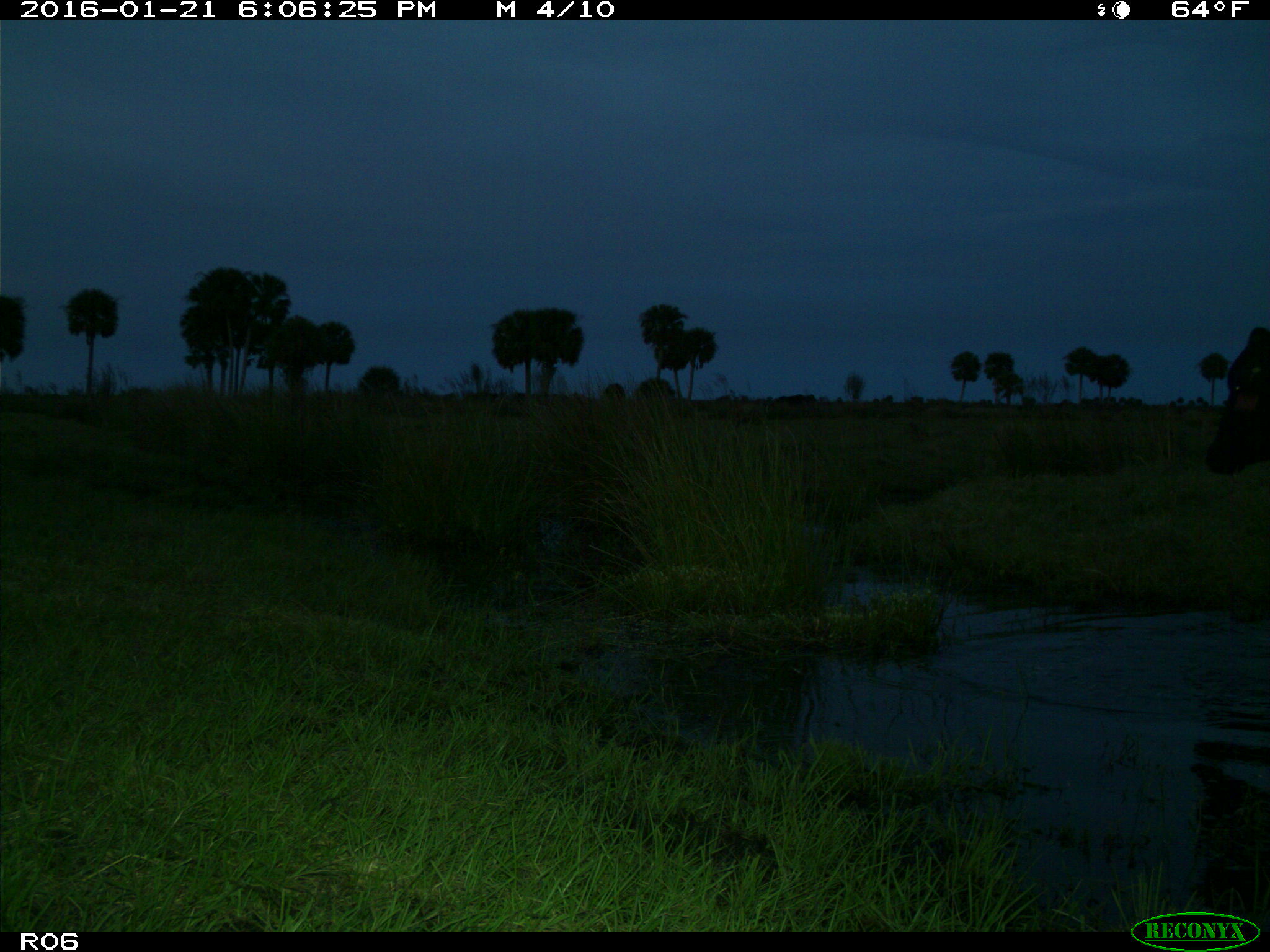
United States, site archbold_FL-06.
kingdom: Animalia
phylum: Chordata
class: Mammalia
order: Artiodactyla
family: Bovidae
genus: Bos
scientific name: Bos taurus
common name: domestic cow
Bos taurus (domestic cow).